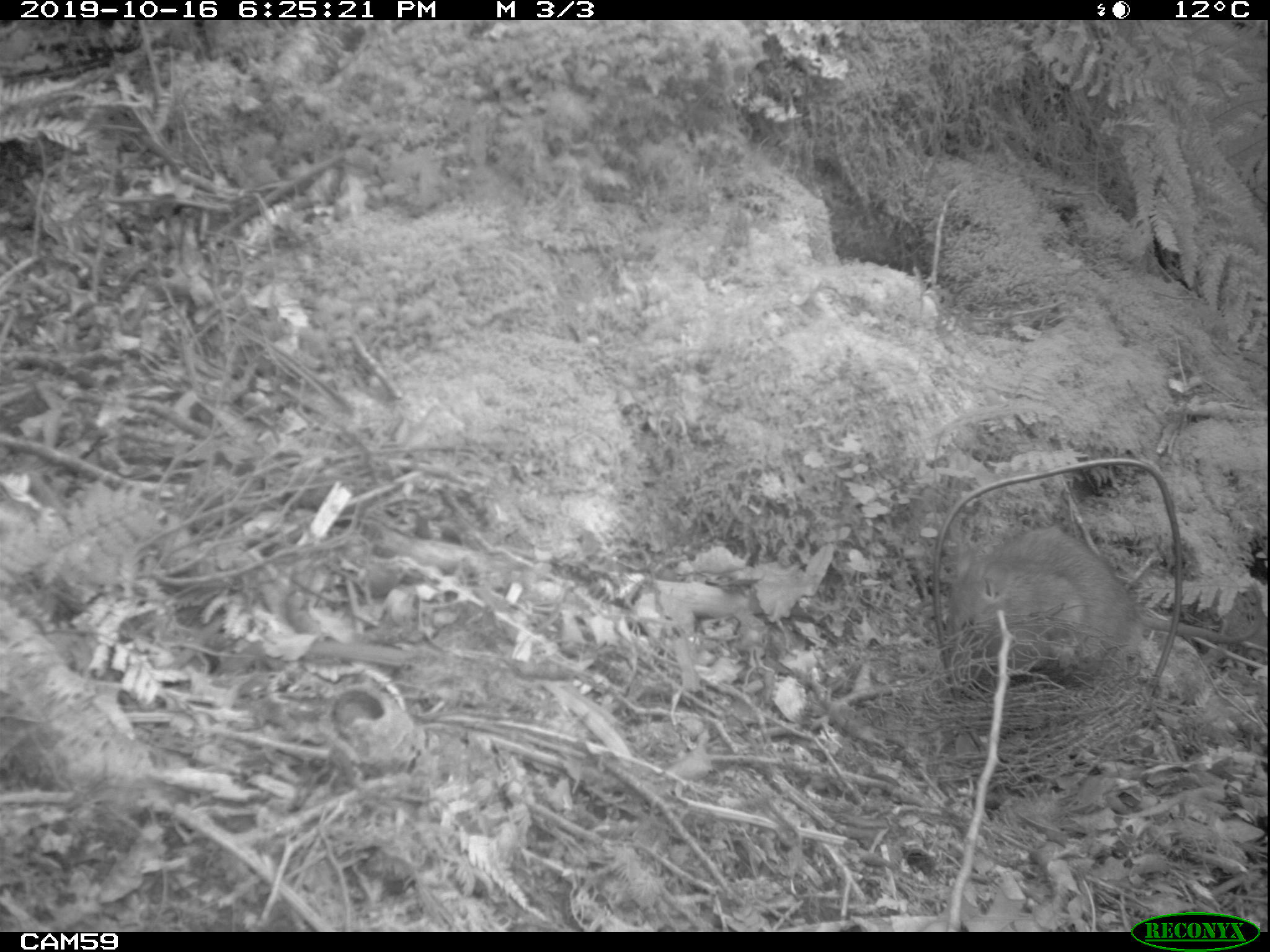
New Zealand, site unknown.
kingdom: Animalia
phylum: Chordata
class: Mammalia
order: Rodentia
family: Muridae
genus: Rattus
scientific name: Rattus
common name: rat